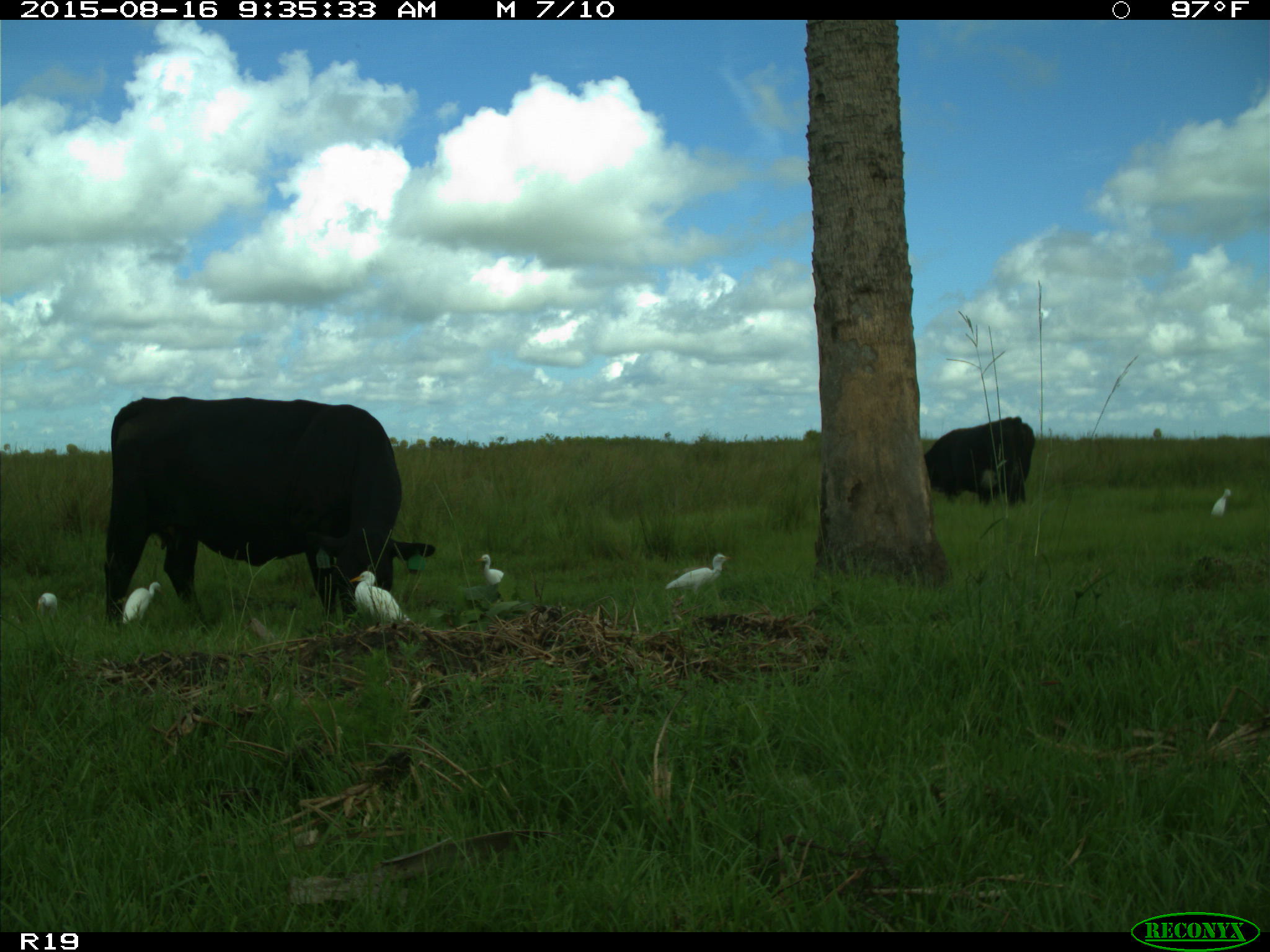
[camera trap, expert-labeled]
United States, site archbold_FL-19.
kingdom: Animalia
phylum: Chordata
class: Mammalia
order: Artiodactyla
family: Bovidae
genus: Bos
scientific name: Bos taurus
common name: domestic cow